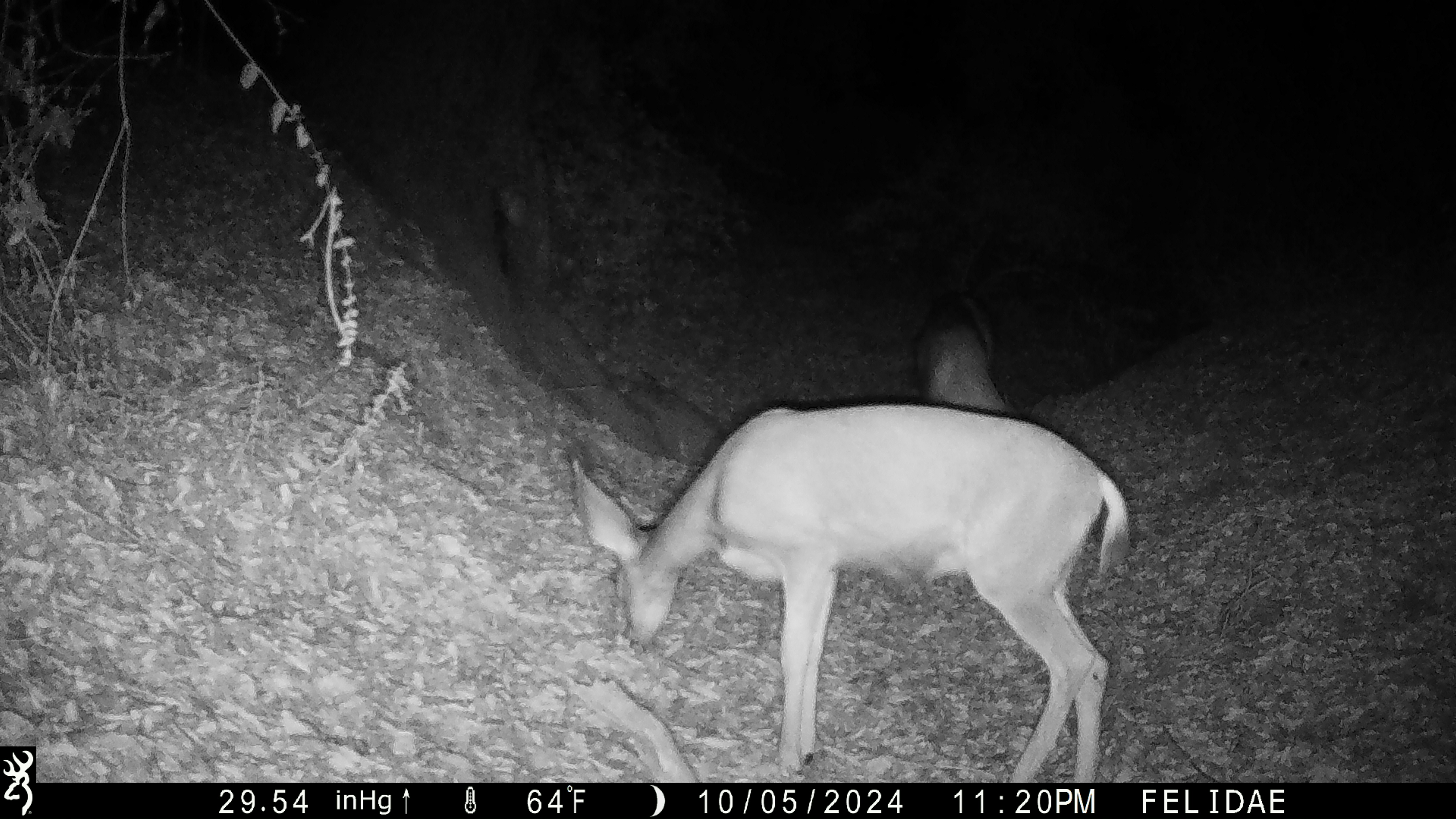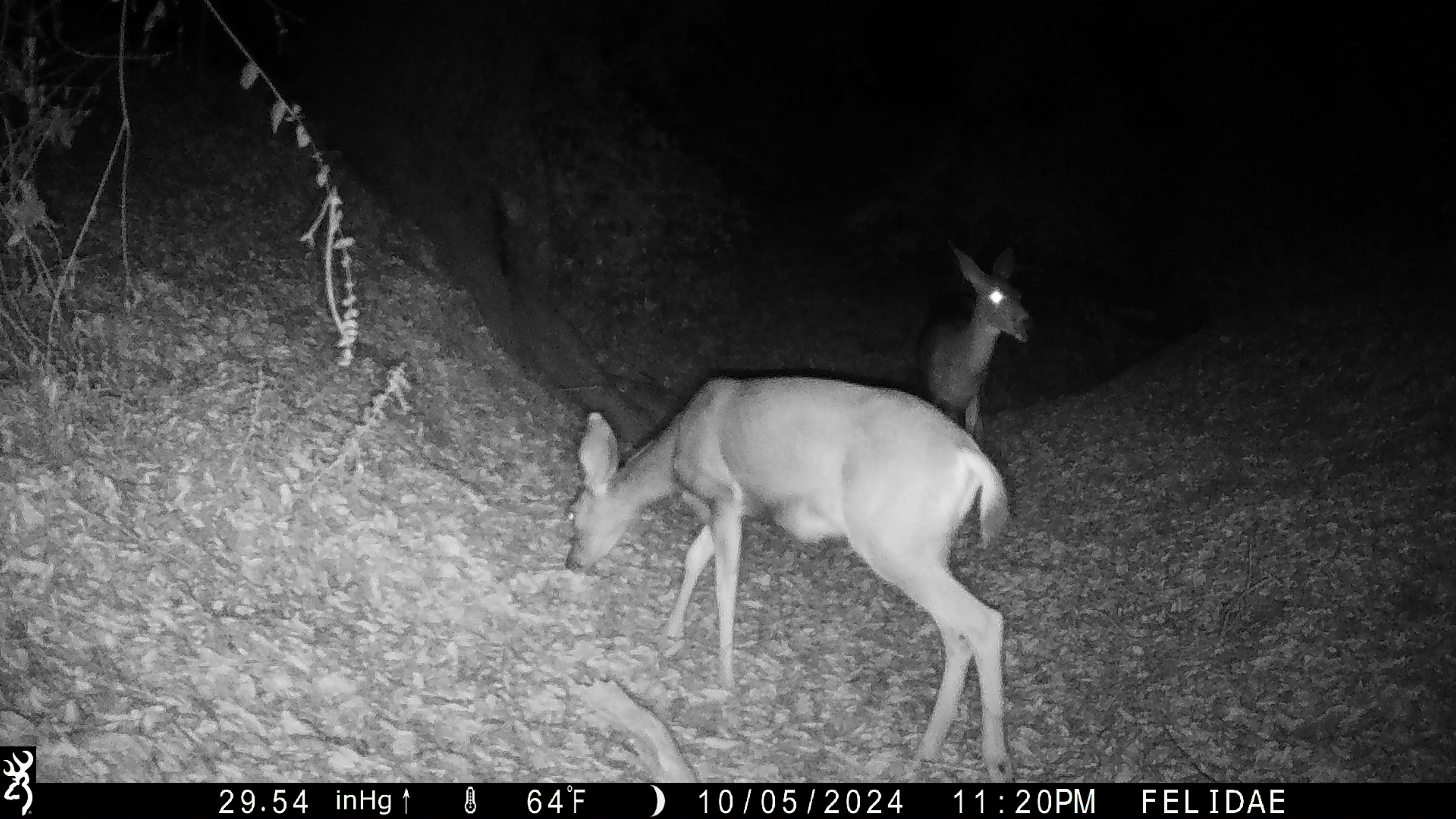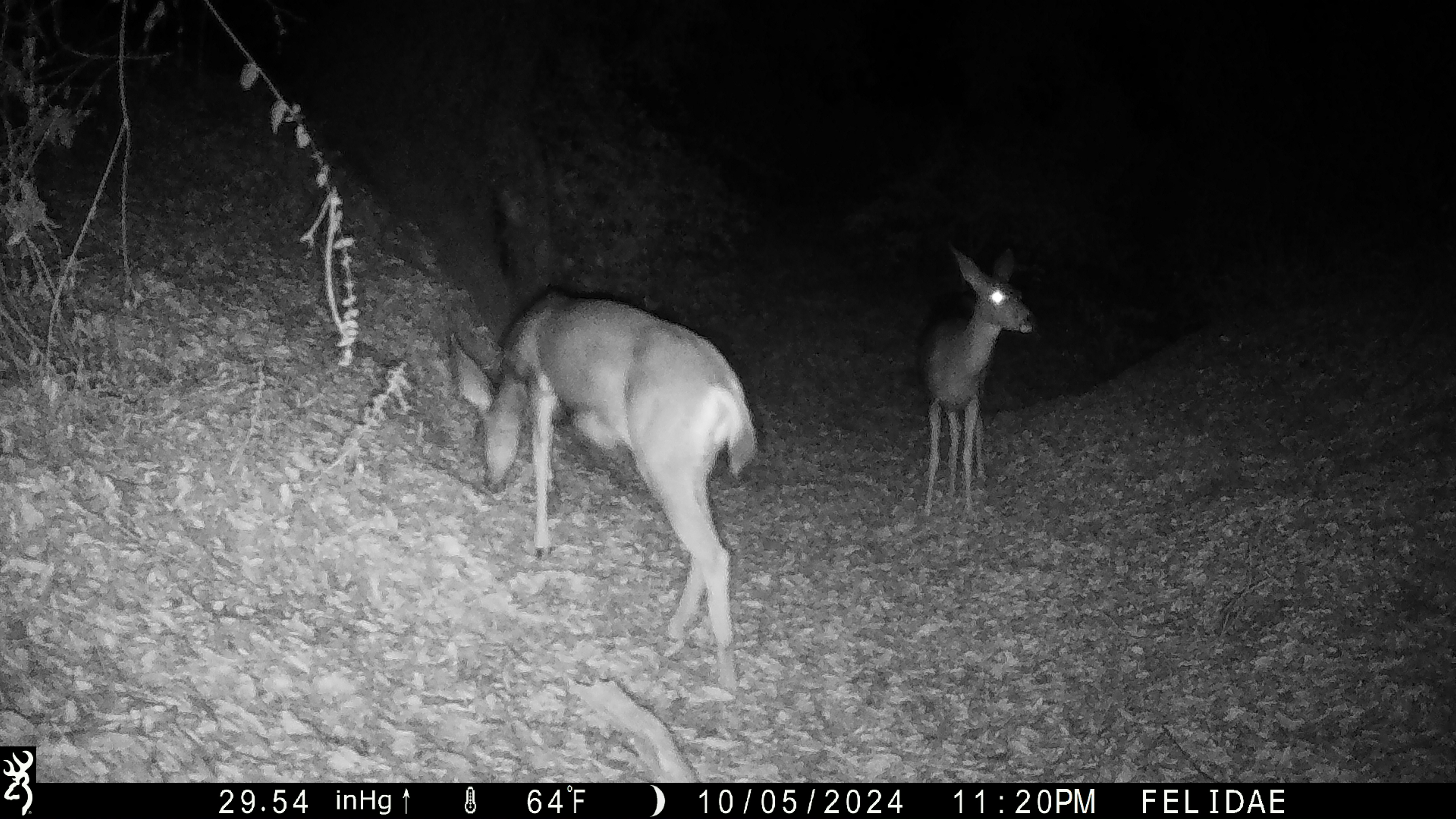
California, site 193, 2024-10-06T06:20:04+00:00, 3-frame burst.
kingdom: Animalia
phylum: Chordata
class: Mammalia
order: Artiodactyla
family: Cervidae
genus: Odocoileus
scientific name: Odocoileus hemionus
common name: mule deer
Mule deer (Odocoileus hemionus).